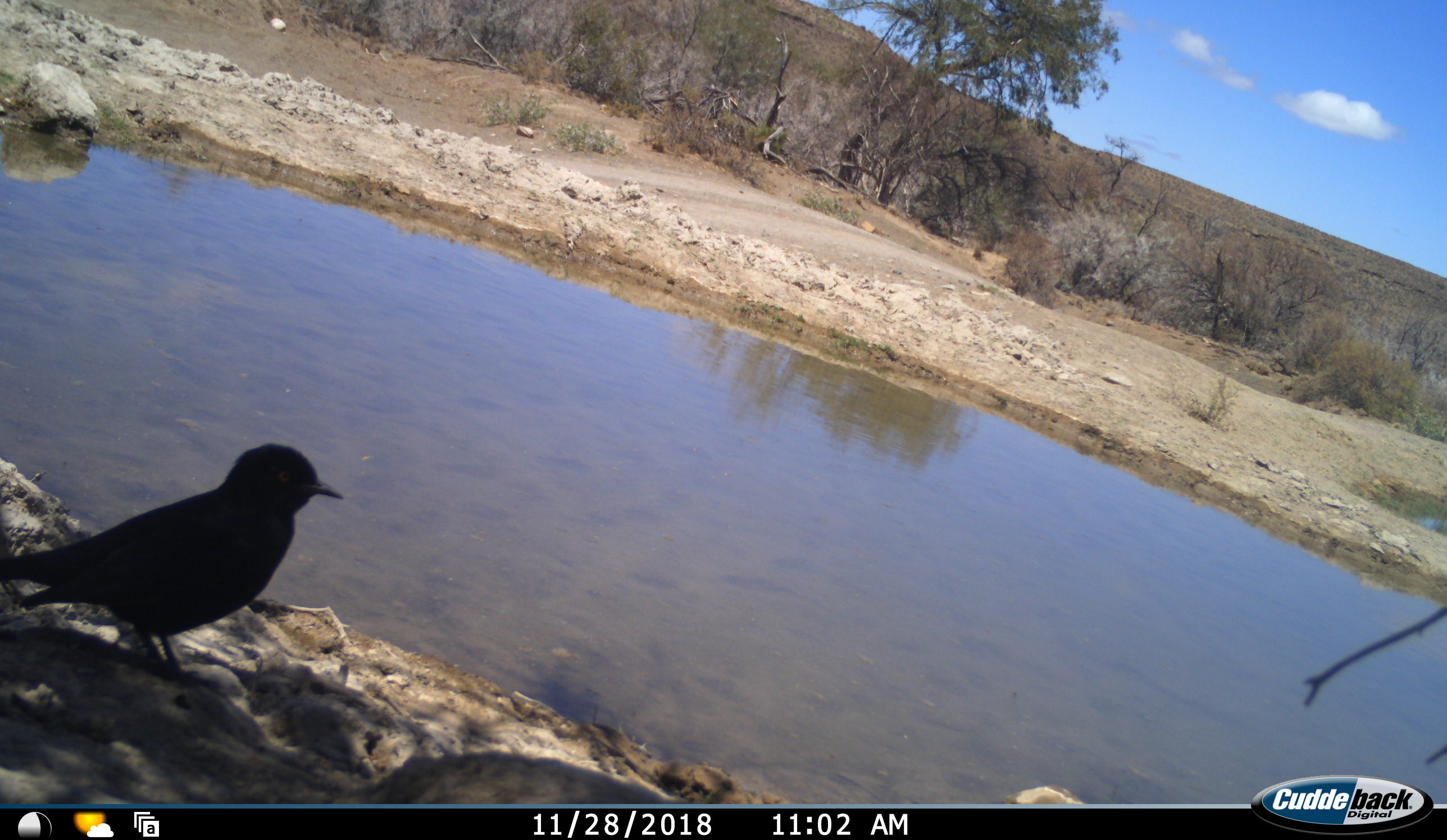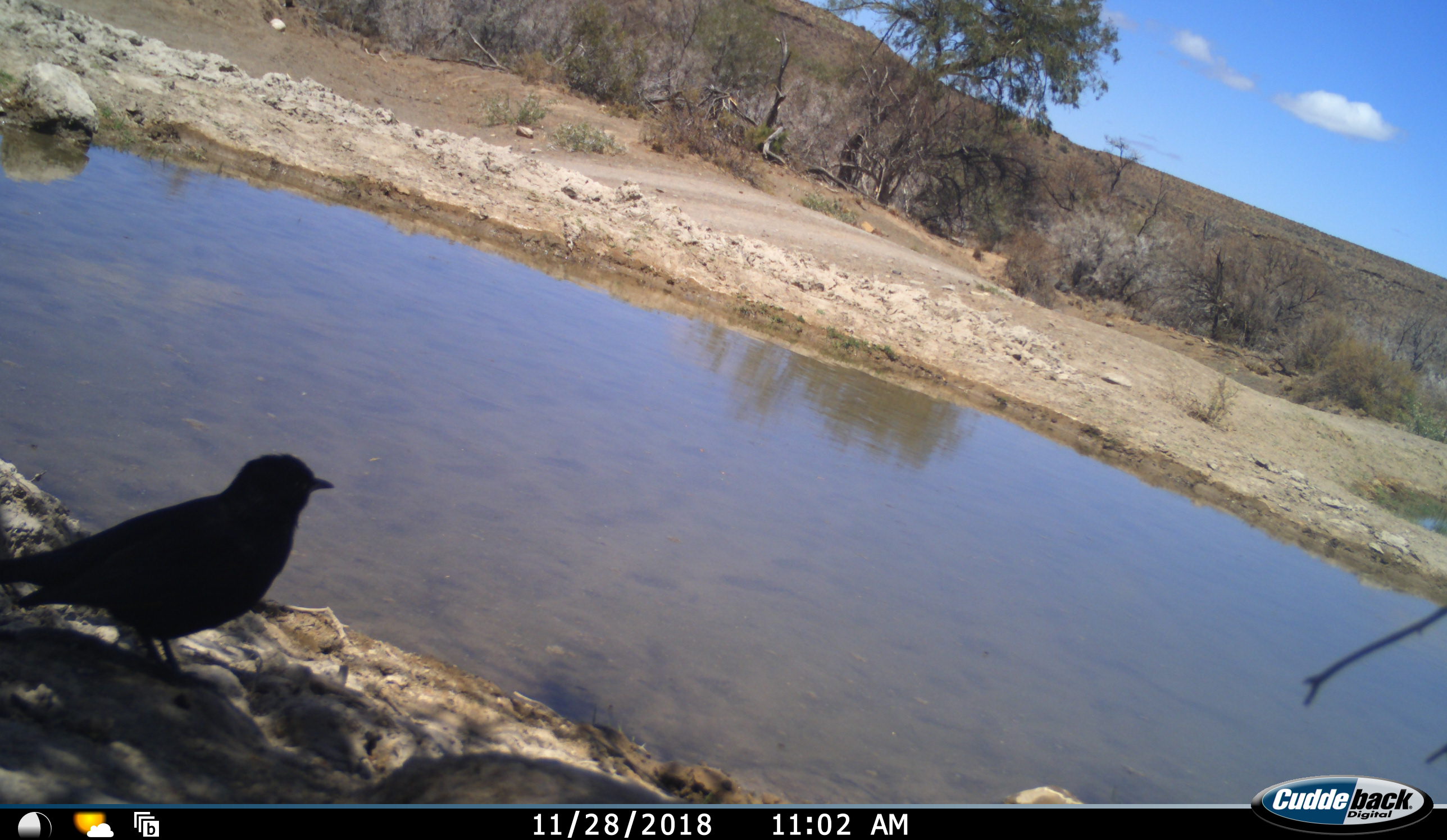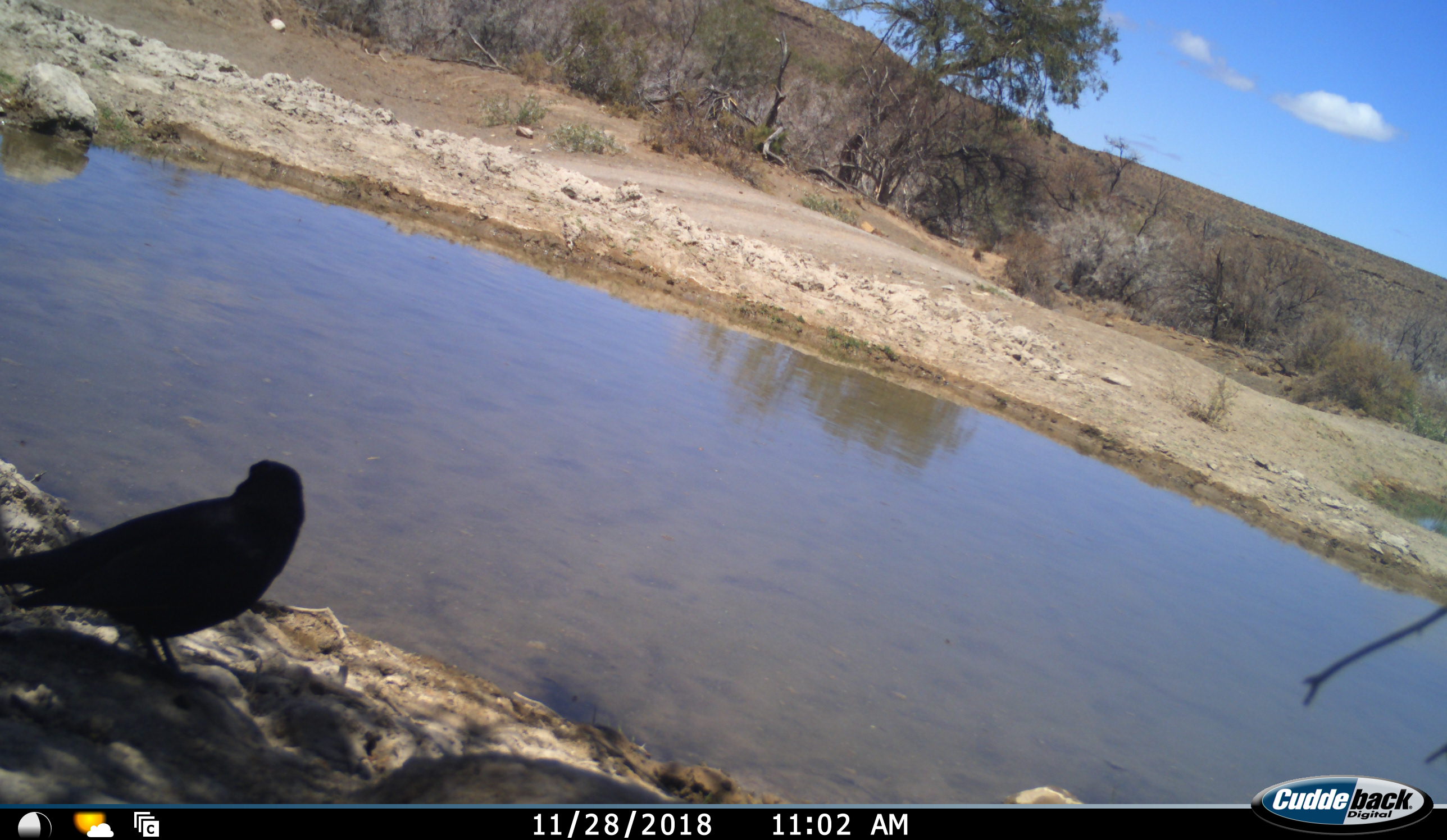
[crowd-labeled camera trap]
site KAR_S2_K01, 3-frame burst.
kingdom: Animalia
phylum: Chordata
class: Aves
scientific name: Aves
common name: bird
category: birdother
Birdother (bird) (Aves), count 1. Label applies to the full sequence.